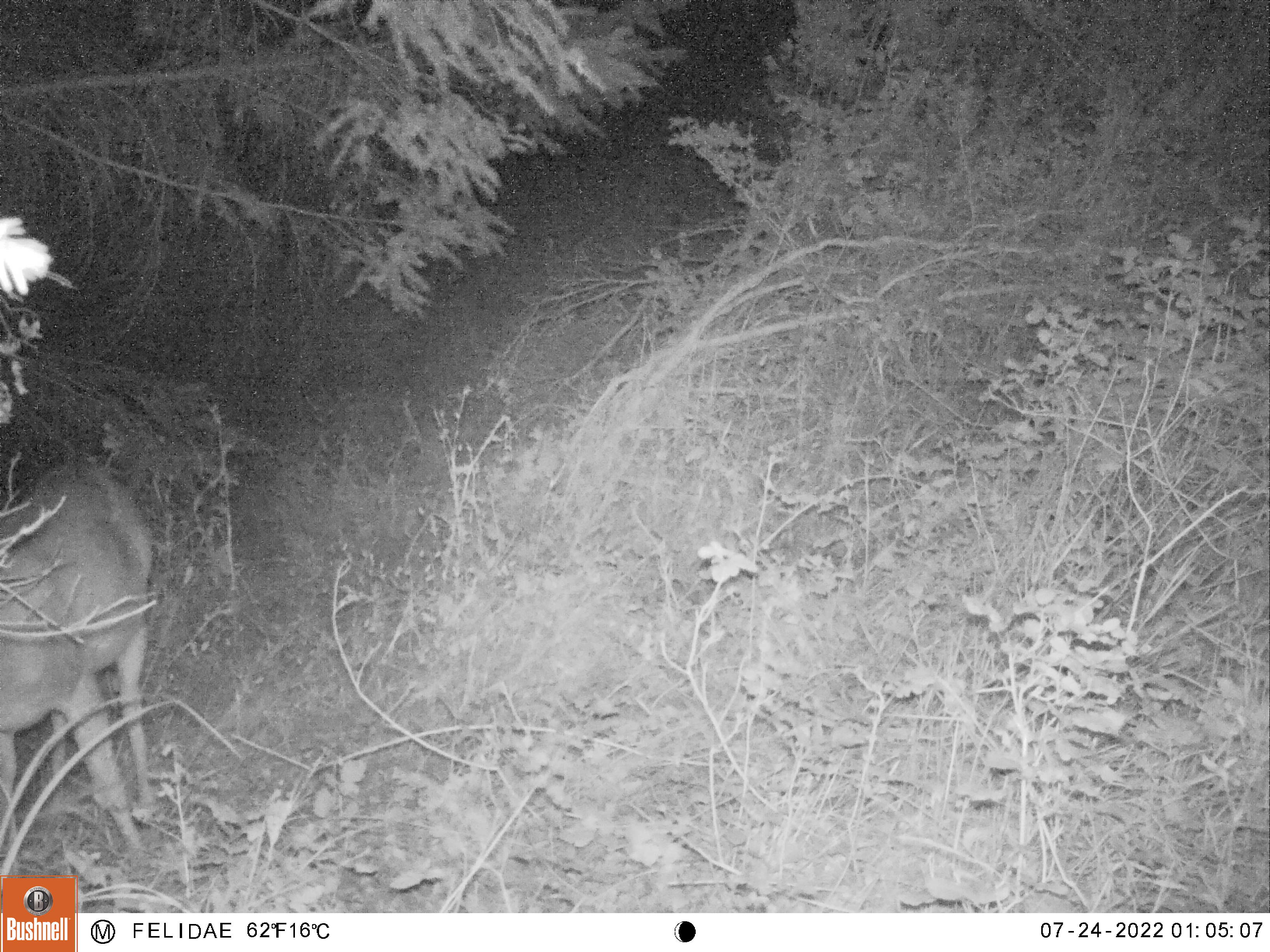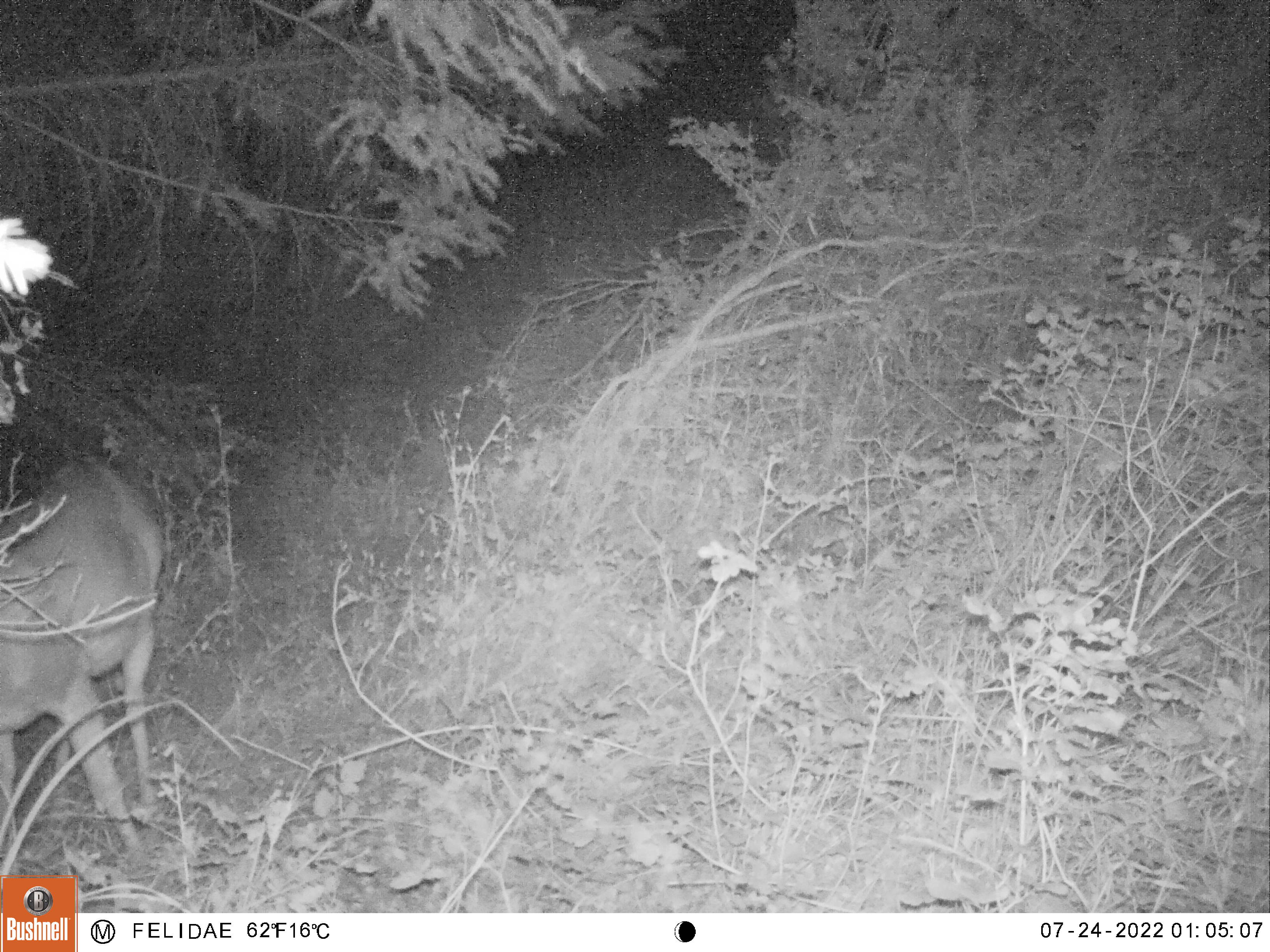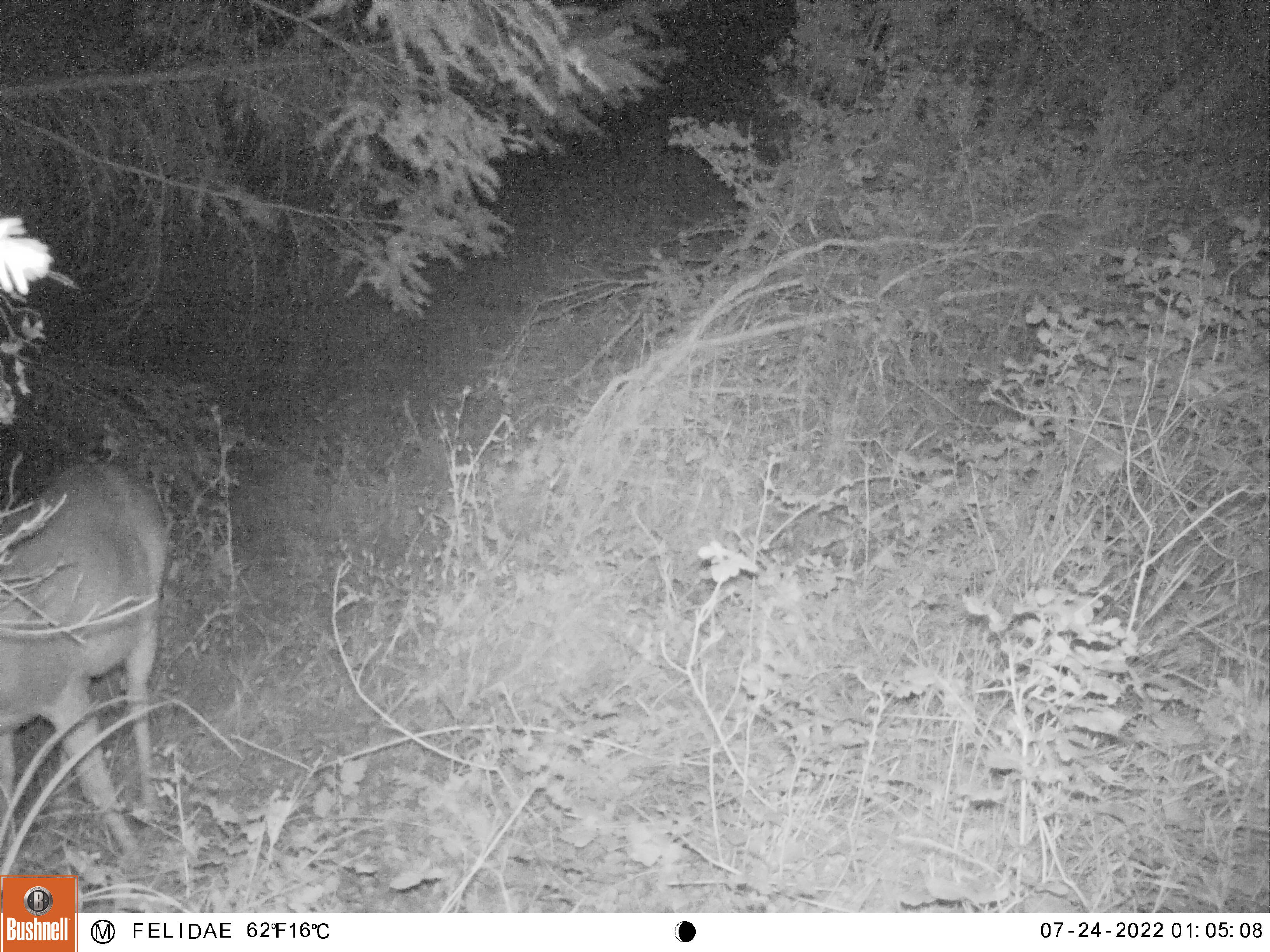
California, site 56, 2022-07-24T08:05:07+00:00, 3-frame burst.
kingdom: Animalia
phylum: Chordata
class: Mammalia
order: Artiodactyla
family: Cervidae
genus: Odocoileus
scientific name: Odocoileus hemionus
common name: mule deer